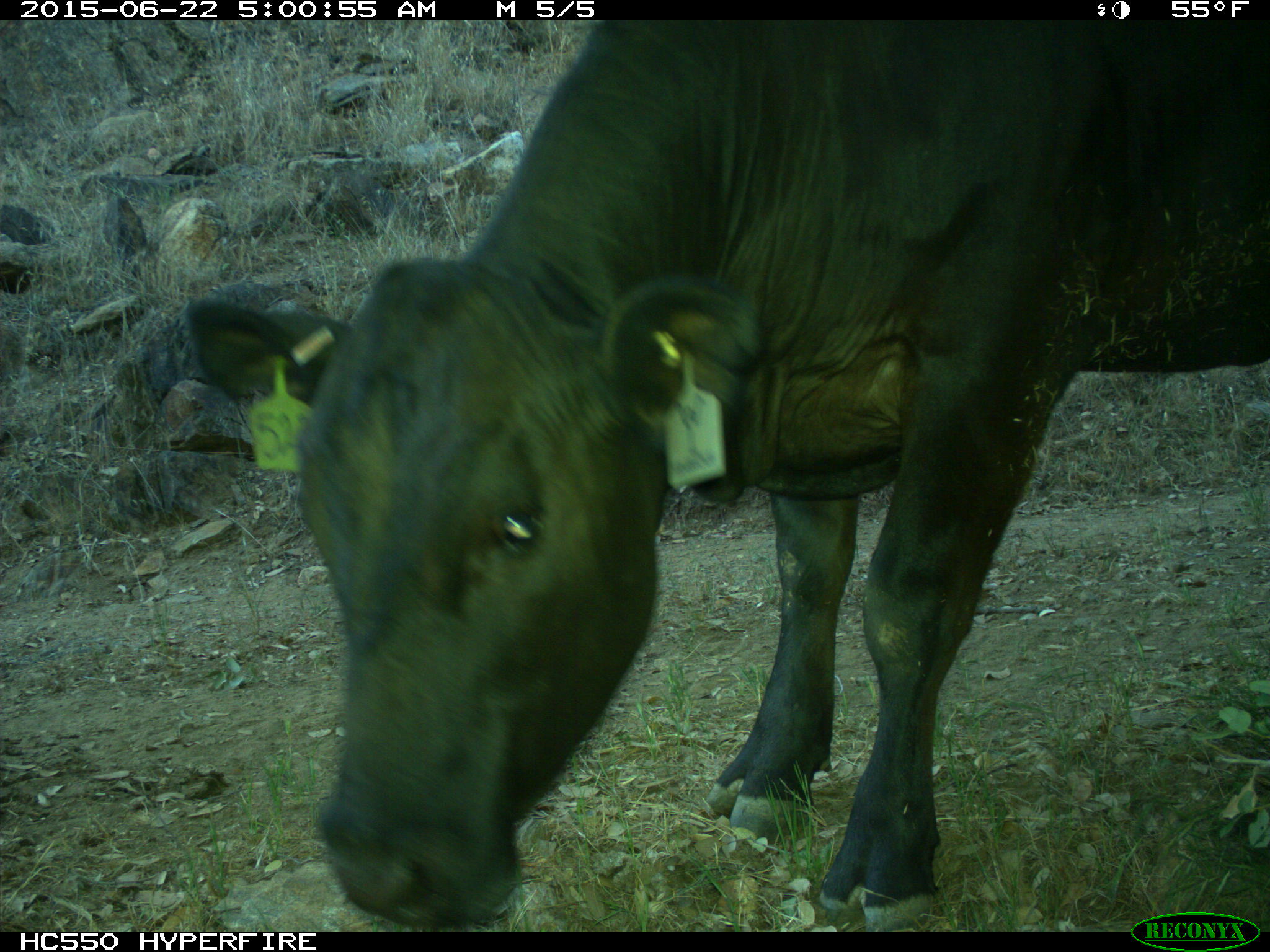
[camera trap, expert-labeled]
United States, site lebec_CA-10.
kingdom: Animalia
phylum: Chordata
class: Mammalia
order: Artiodactyla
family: Bovidae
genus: Bos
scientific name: Bos taurus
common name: domestic cow